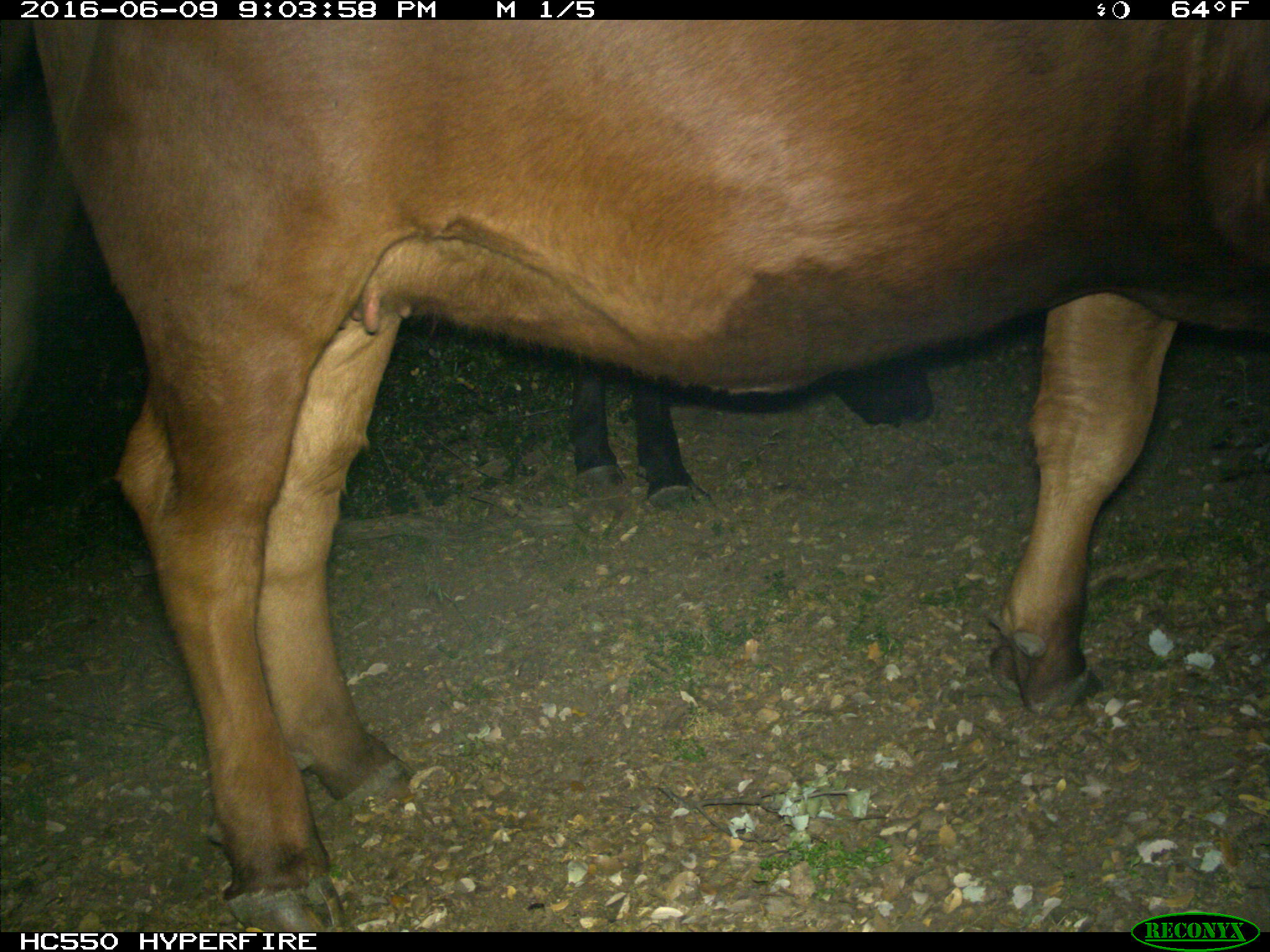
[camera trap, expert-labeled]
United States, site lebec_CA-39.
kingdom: Animalia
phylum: Chordata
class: Mammalia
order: Artiodactyla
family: Bovidae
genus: Bos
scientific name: Bos taurus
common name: domestic cow